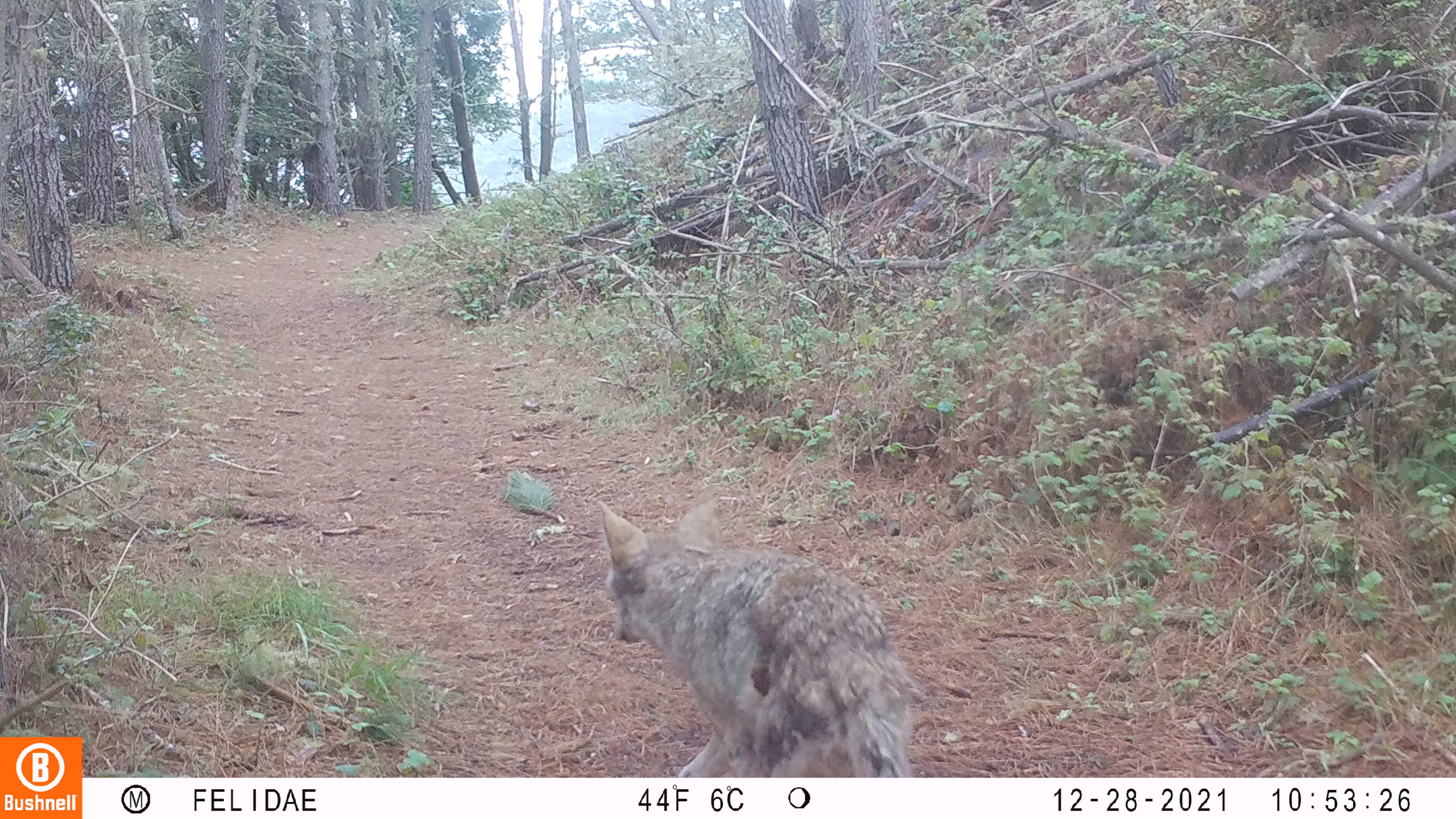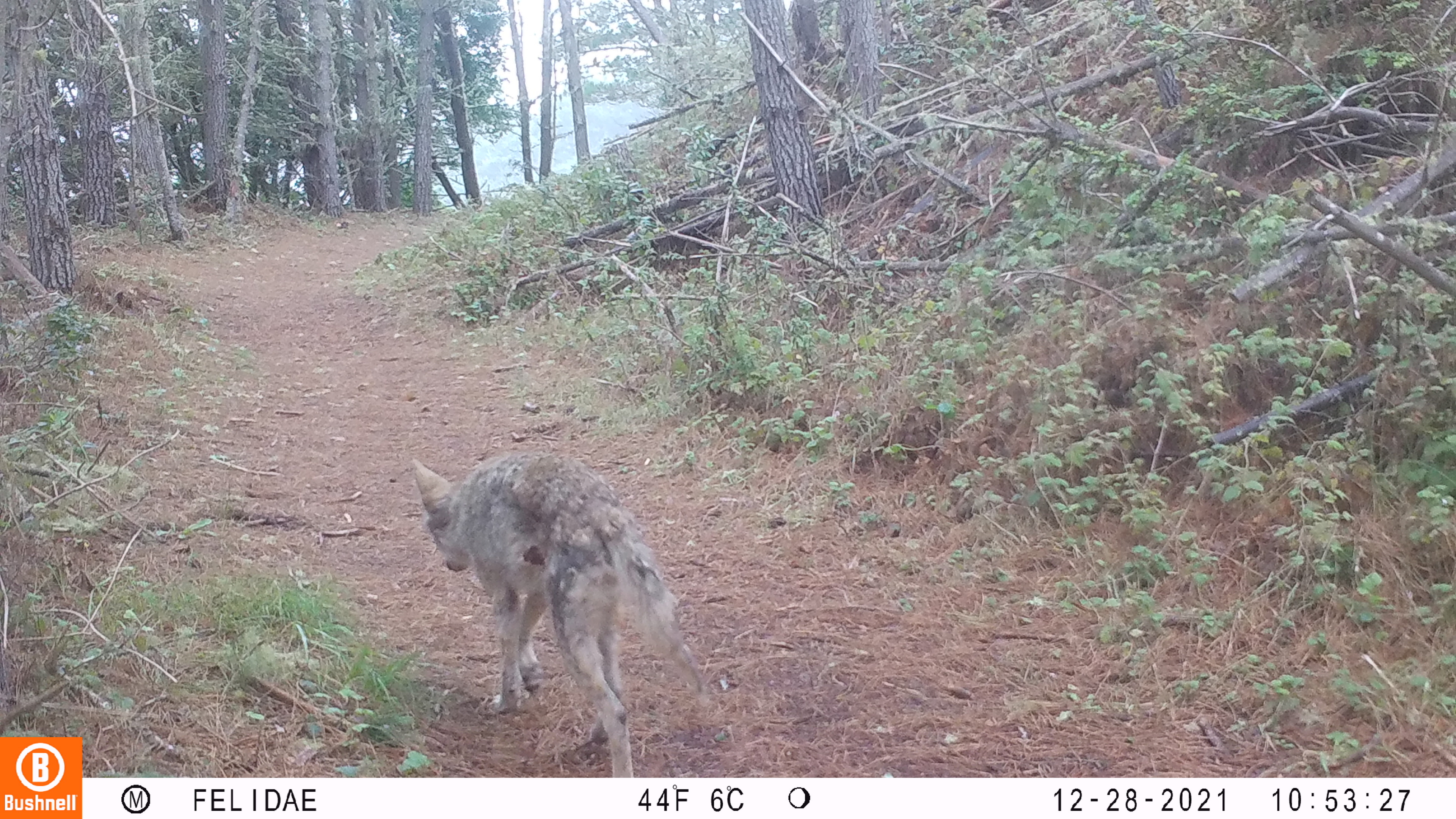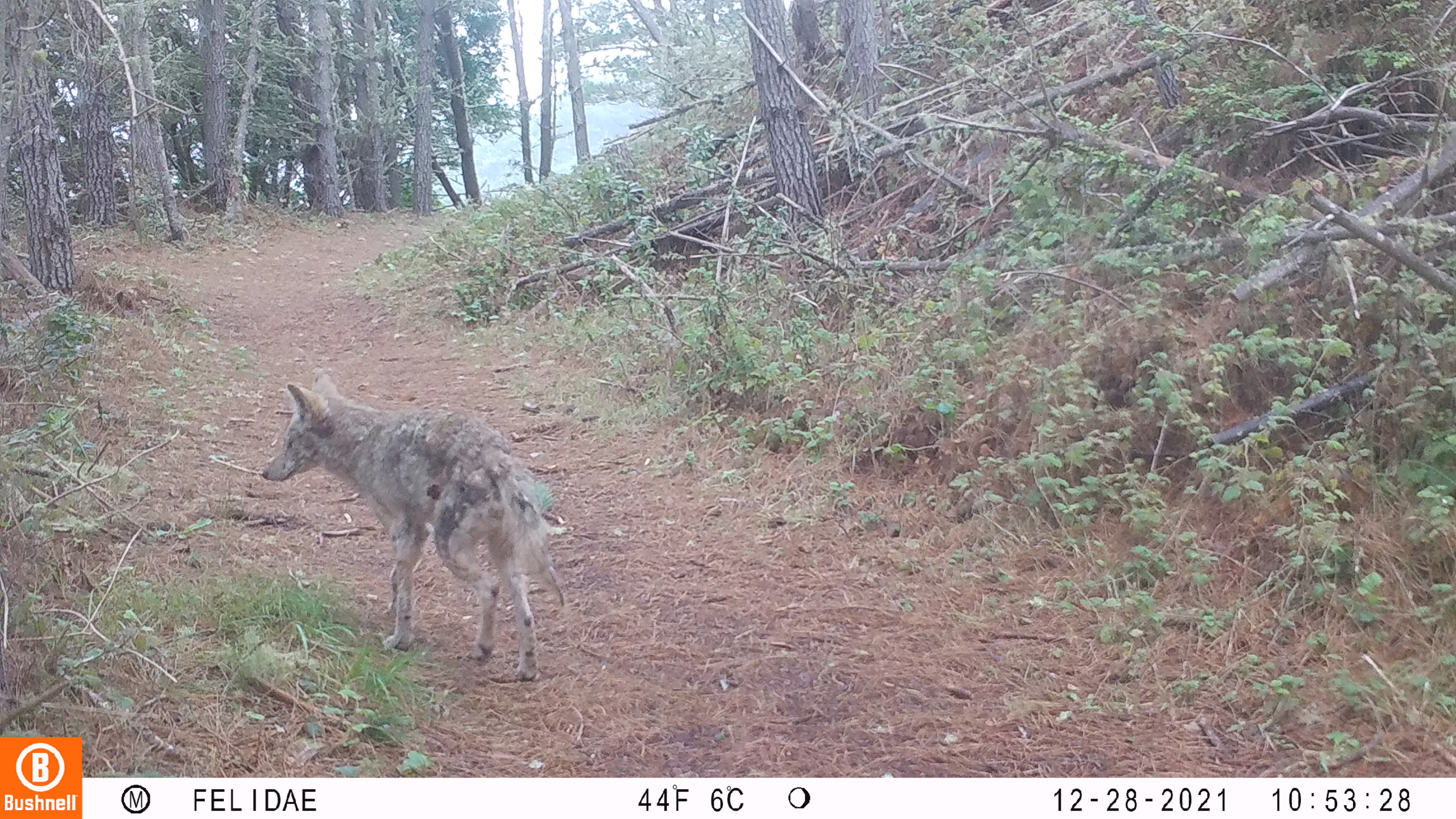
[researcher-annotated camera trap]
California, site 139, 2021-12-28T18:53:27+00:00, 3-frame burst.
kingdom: Animalia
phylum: Chordata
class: Mammalia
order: Carnivora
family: Canidae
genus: Canis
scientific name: Canis latrans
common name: coyote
Coyote (Canis latrans).